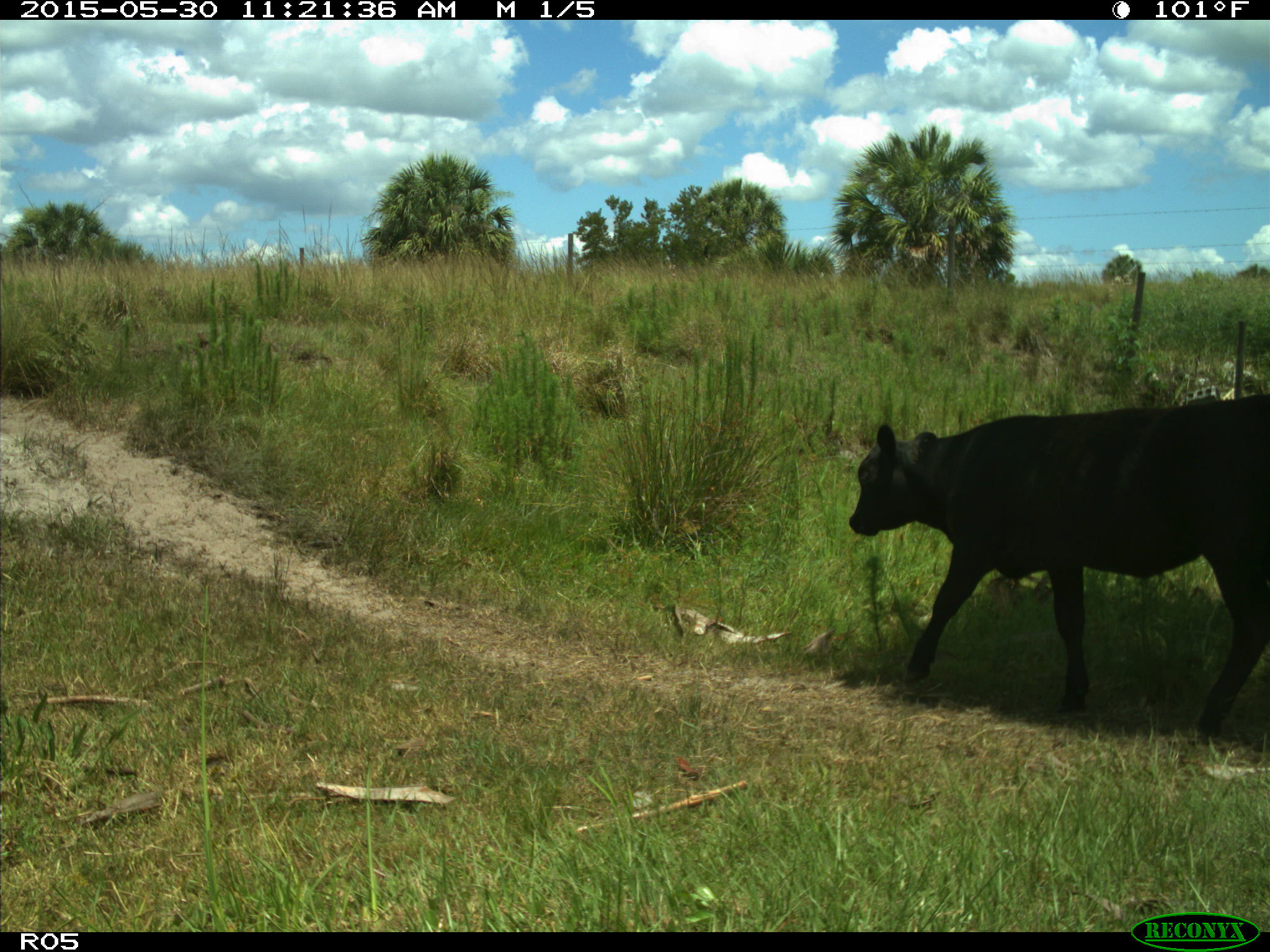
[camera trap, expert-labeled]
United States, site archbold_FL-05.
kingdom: Animalia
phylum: Chordata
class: Mammalia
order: Artiodactyla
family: Bovidae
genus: Bos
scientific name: Bos taurus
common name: domestic cow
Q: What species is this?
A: Bos taurus (domestic cow).